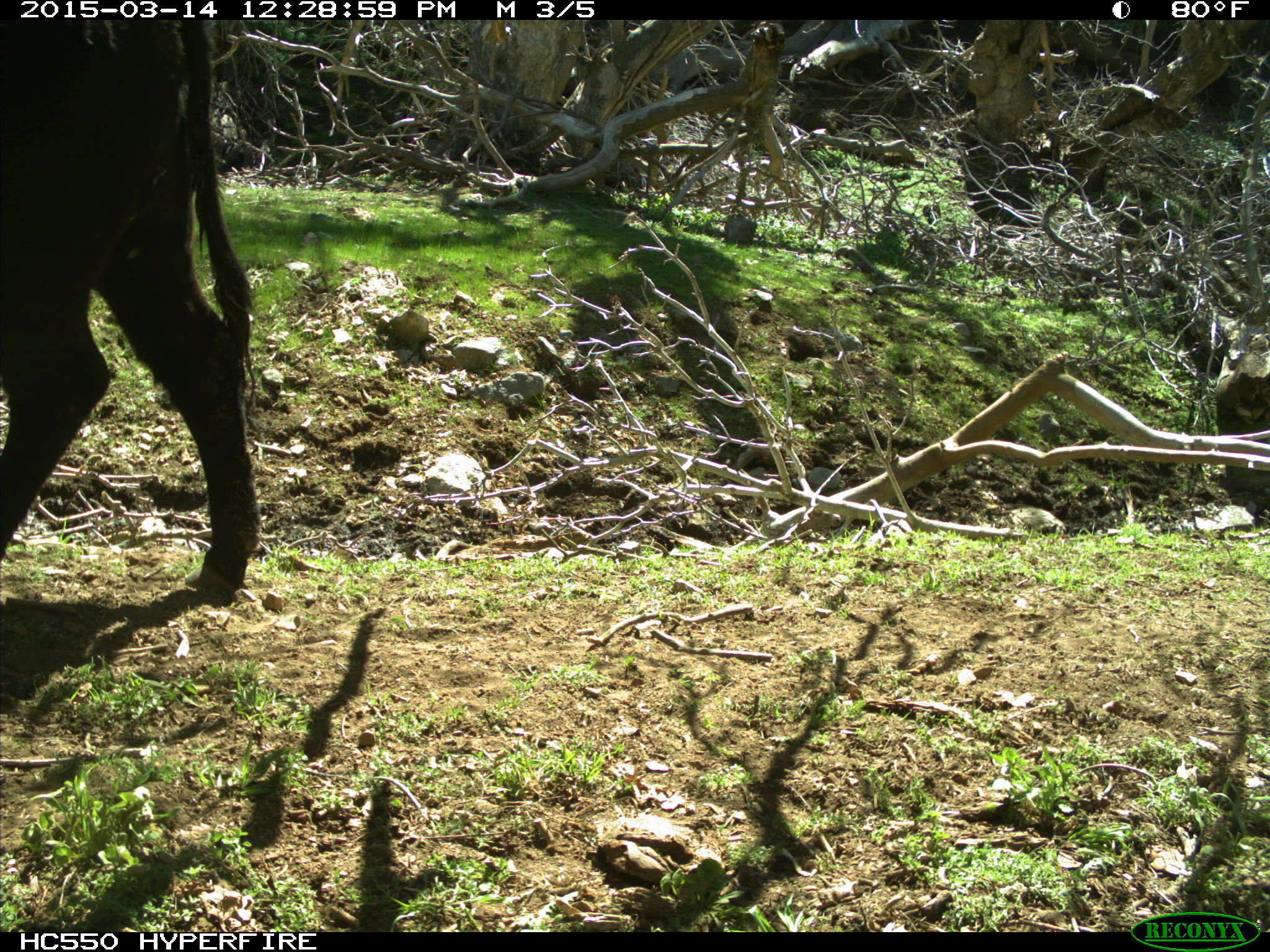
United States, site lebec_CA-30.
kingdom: Animalia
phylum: Chordata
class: Mammalia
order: Artiodactyla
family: Bovidae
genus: Bos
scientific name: Bos taurus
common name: domestic cow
Bos taurus (domestic cow).